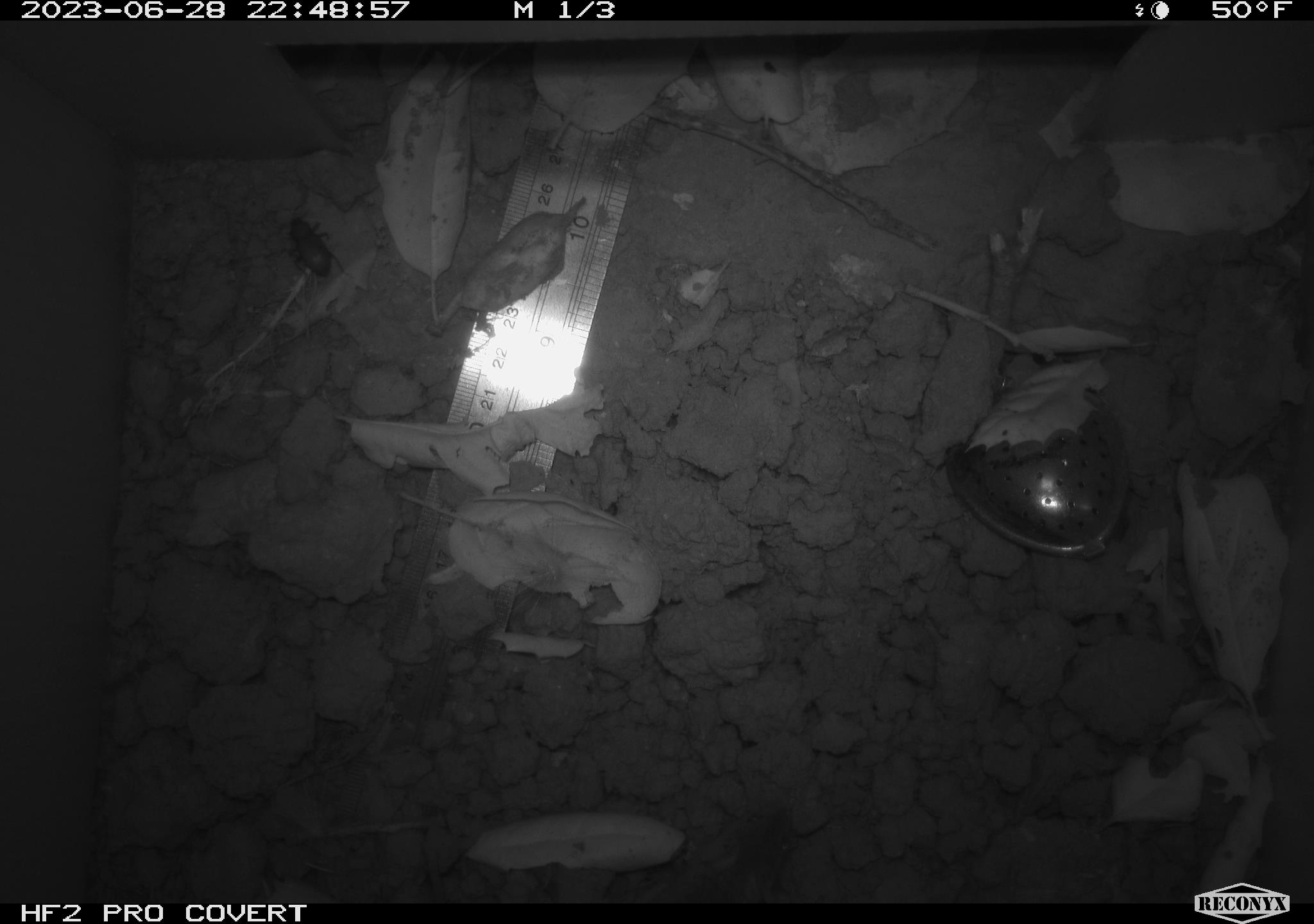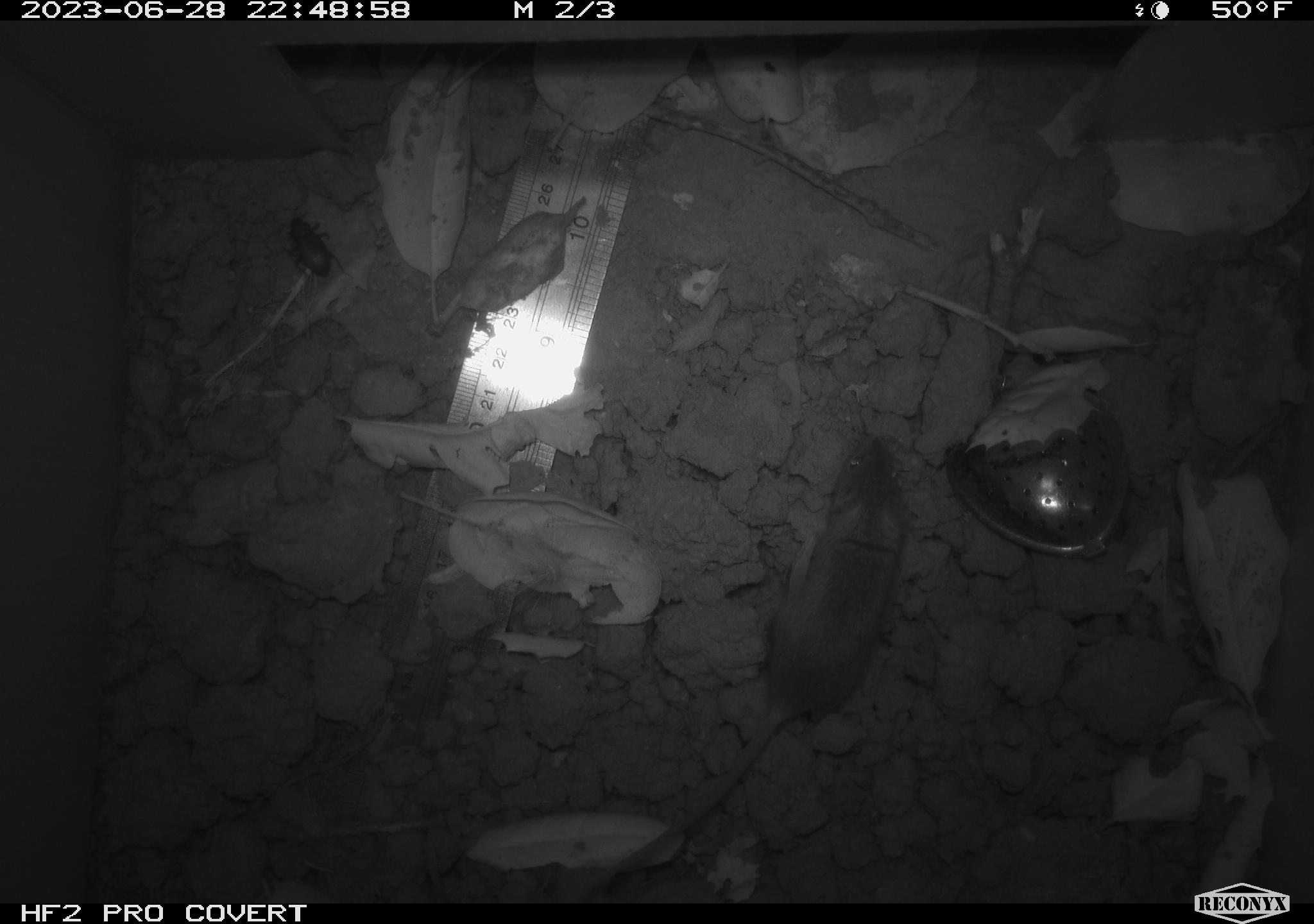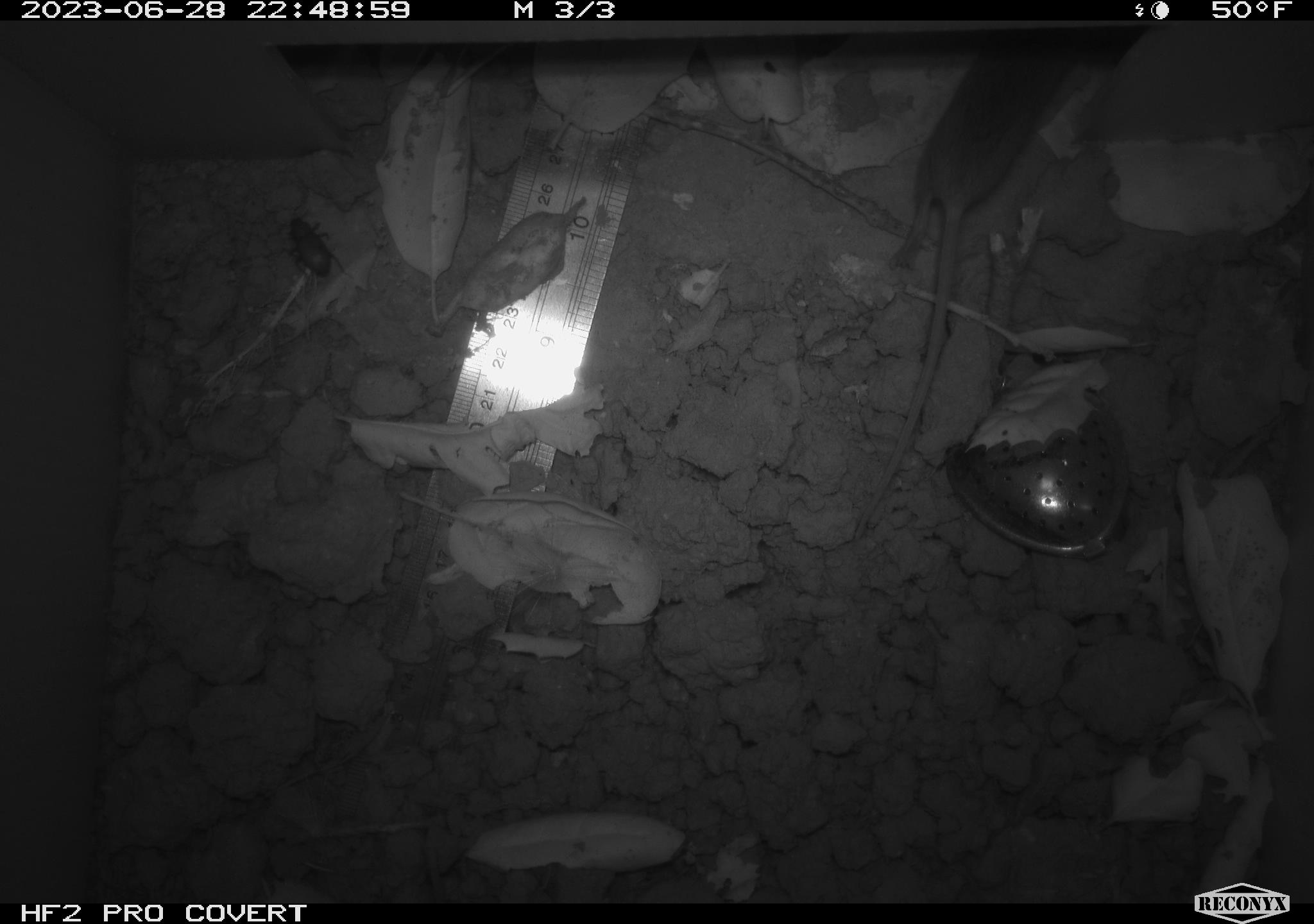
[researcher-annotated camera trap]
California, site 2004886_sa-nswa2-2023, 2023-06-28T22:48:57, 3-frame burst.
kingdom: Animalia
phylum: Chordata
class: Mammalia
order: Rodentia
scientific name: Rodentia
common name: mouse species